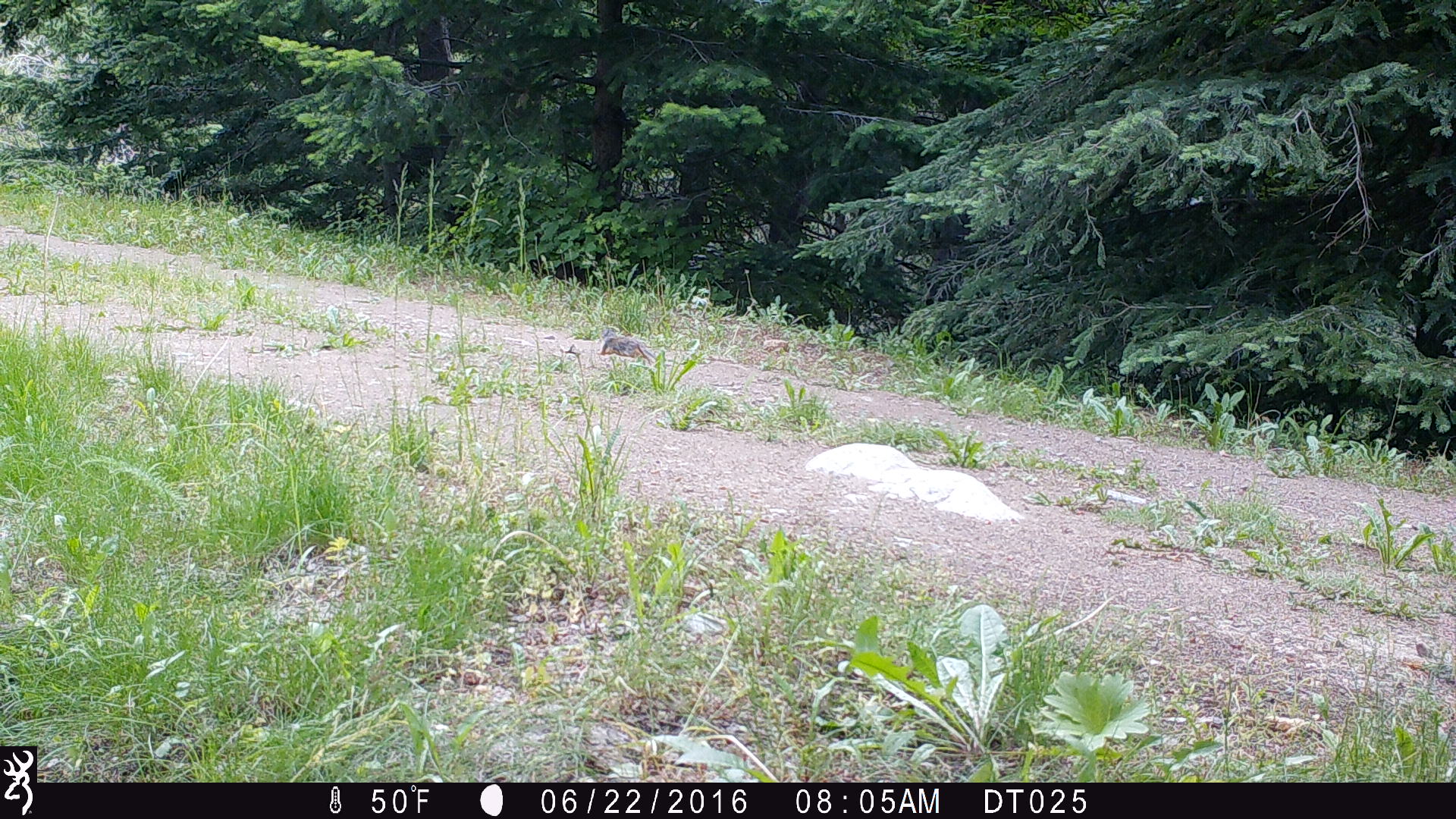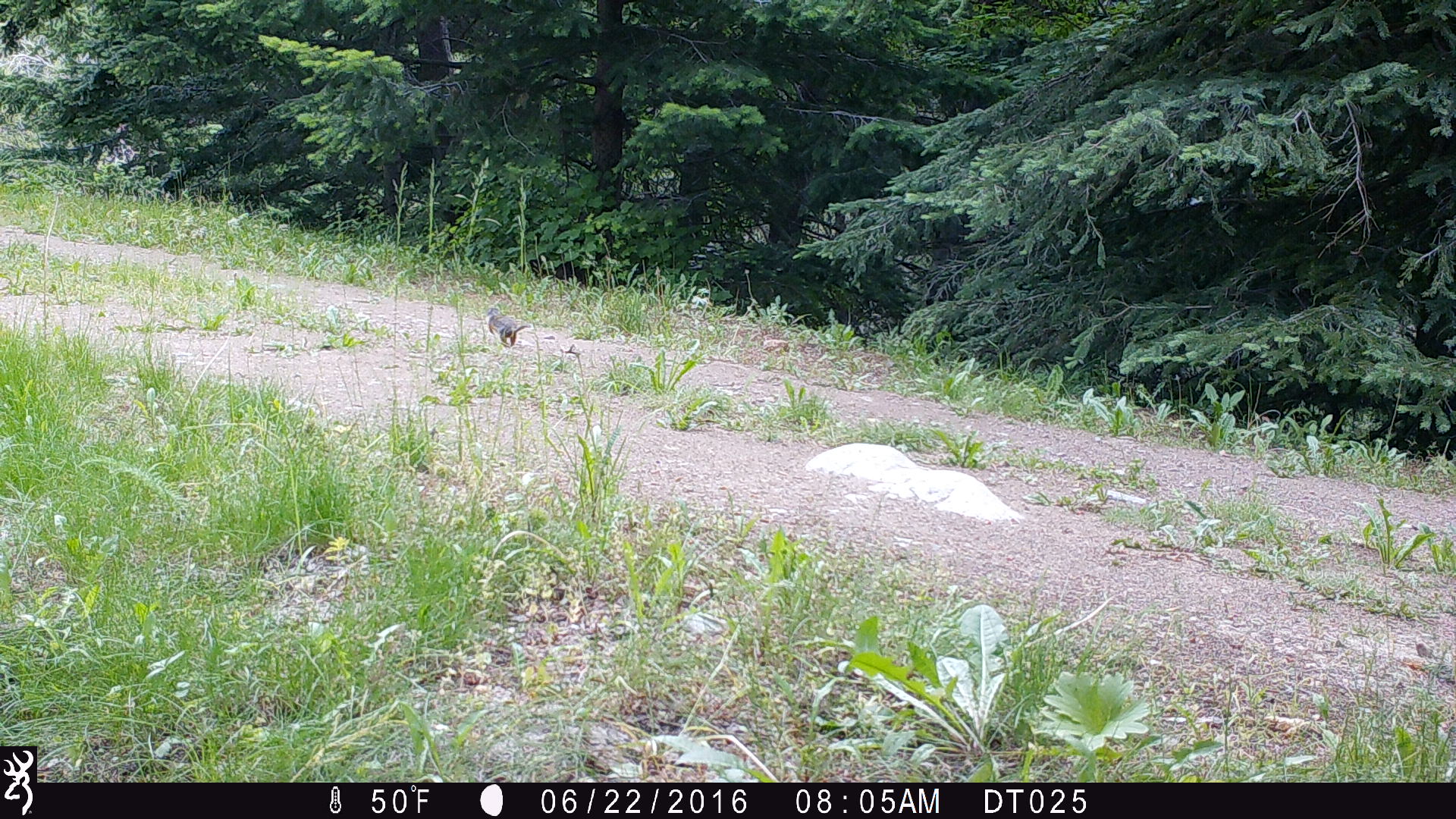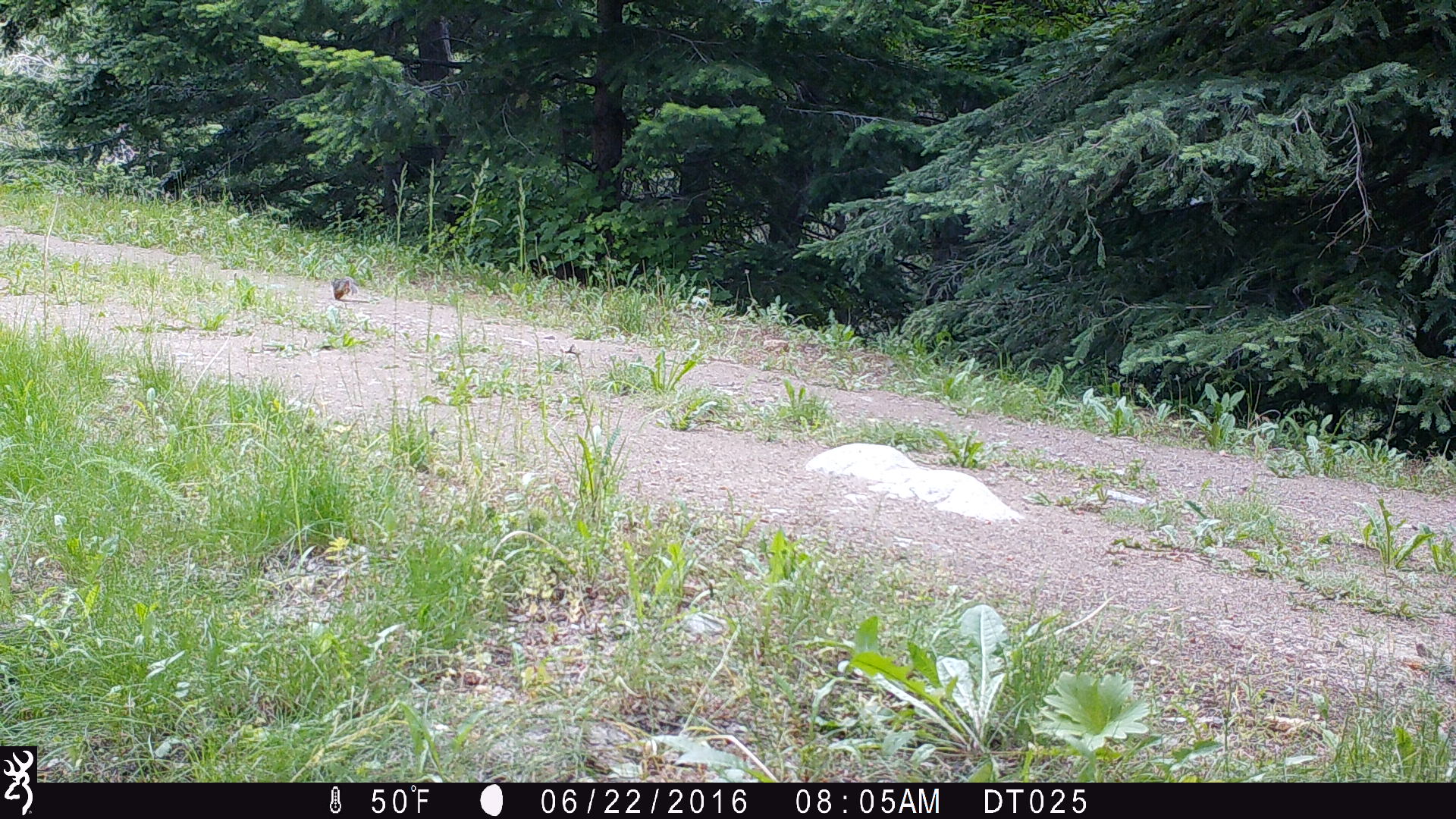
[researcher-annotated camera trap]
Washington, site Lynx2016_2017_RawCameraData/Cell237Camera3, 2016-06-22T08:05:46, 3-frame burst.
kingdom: Animalia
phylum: Chordata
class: Mammalia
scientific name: Mammalia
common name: small mammal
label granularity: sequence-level